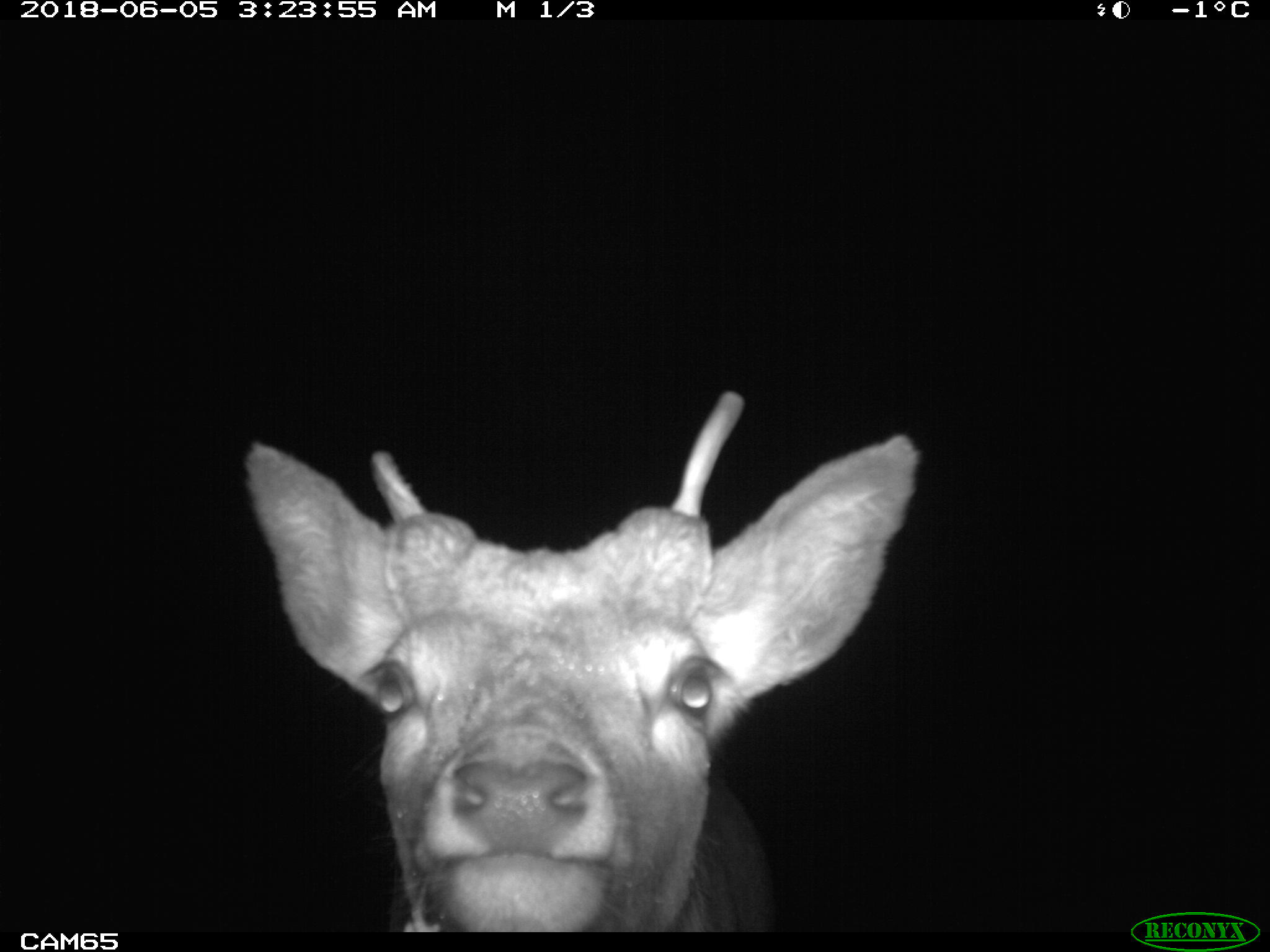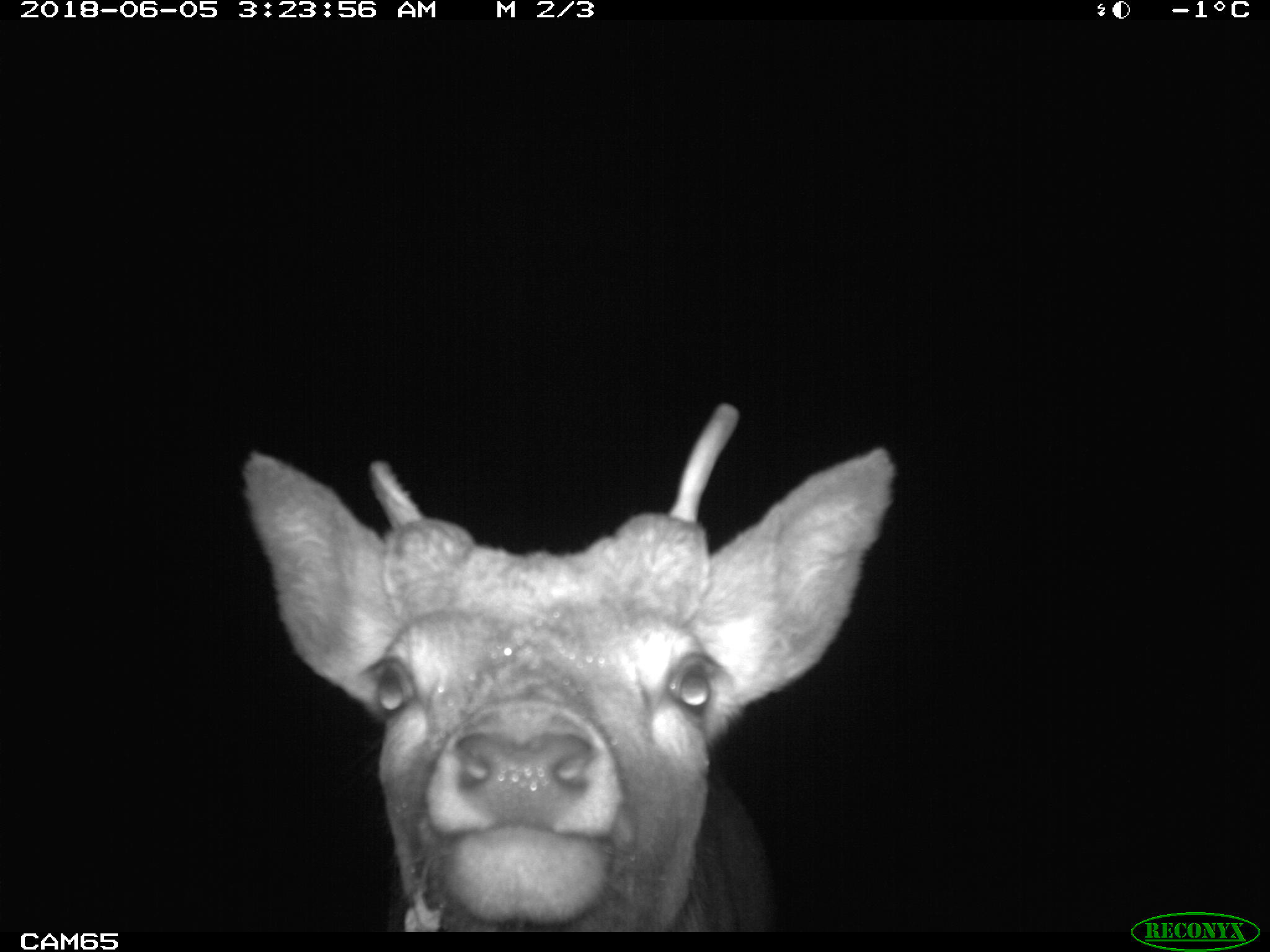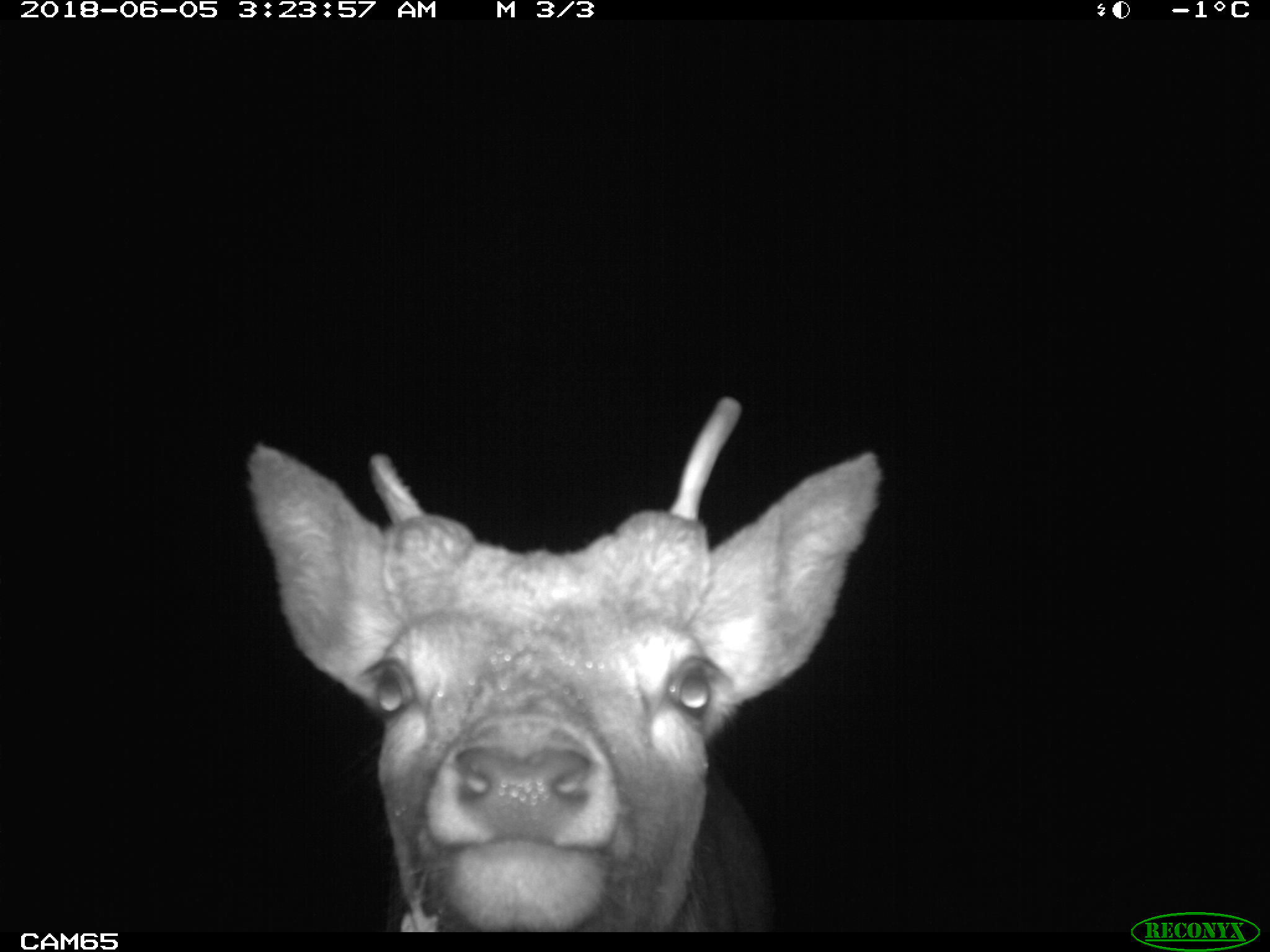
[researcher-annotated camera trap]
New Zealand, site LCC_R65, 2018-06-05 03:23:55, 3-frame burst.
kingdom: Animalia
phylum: Chordata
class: Mammalia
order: Artiodactyla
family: Cervidae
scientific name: Cervidae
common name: deer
Deer (Cervidae).